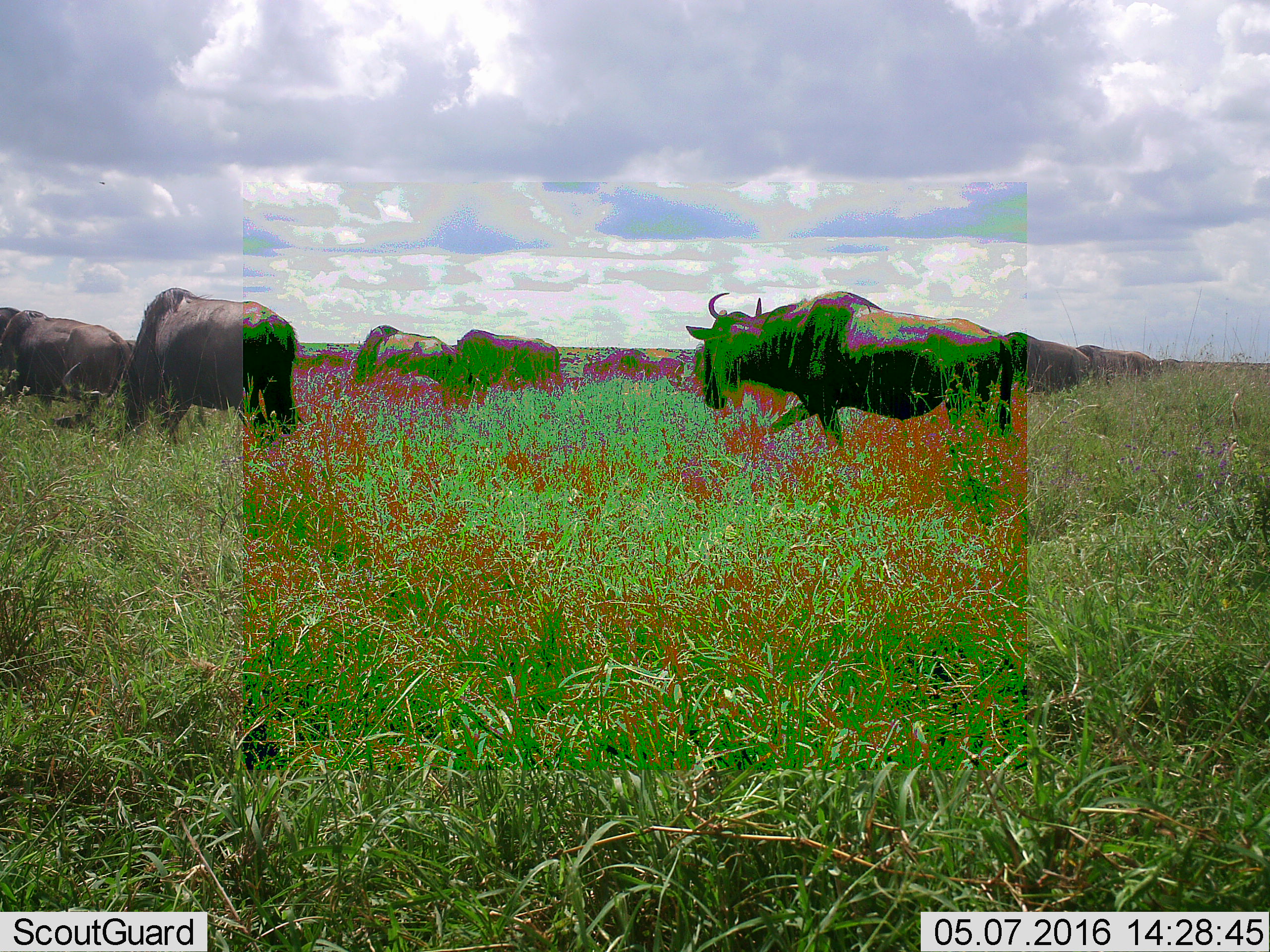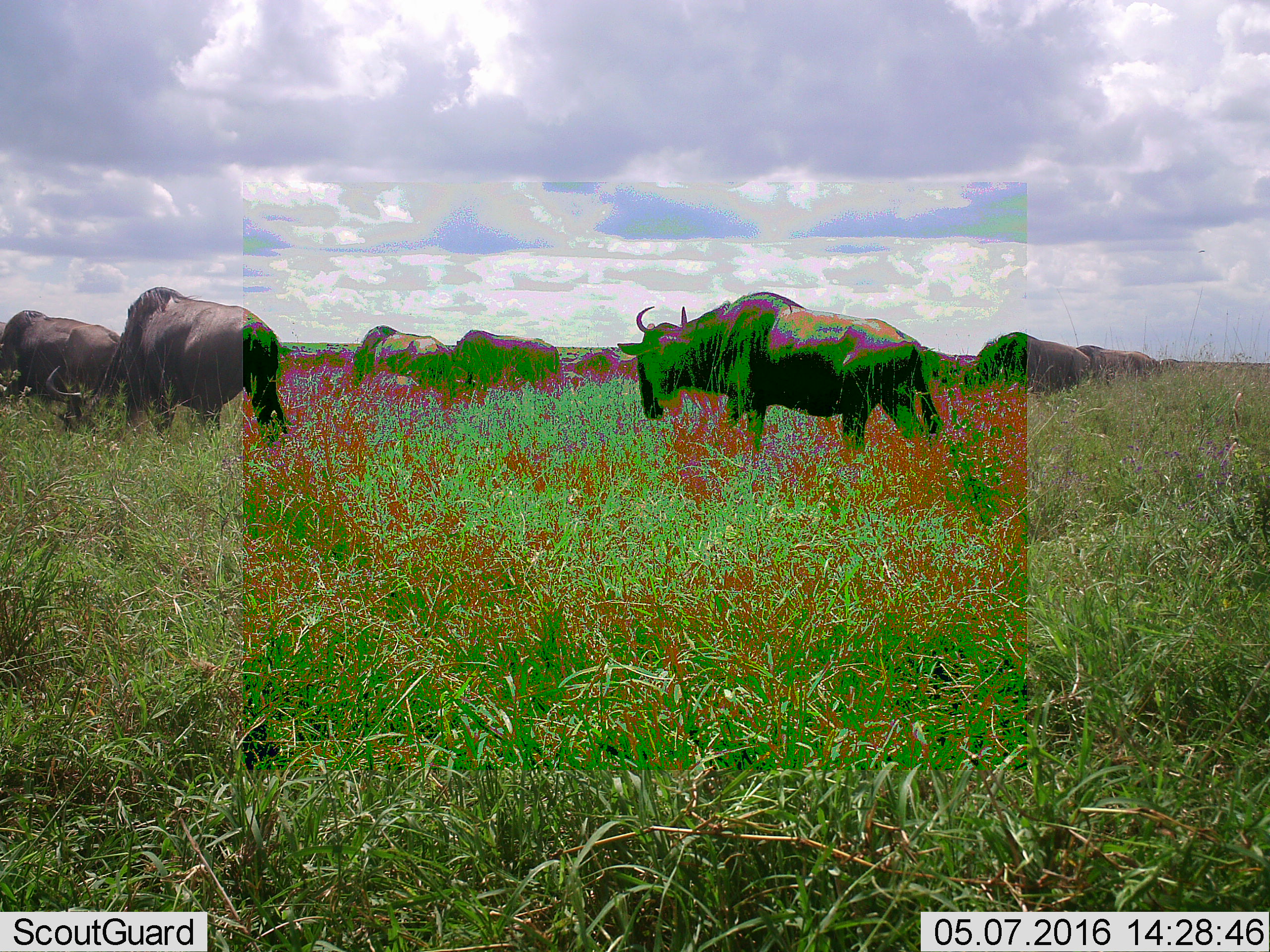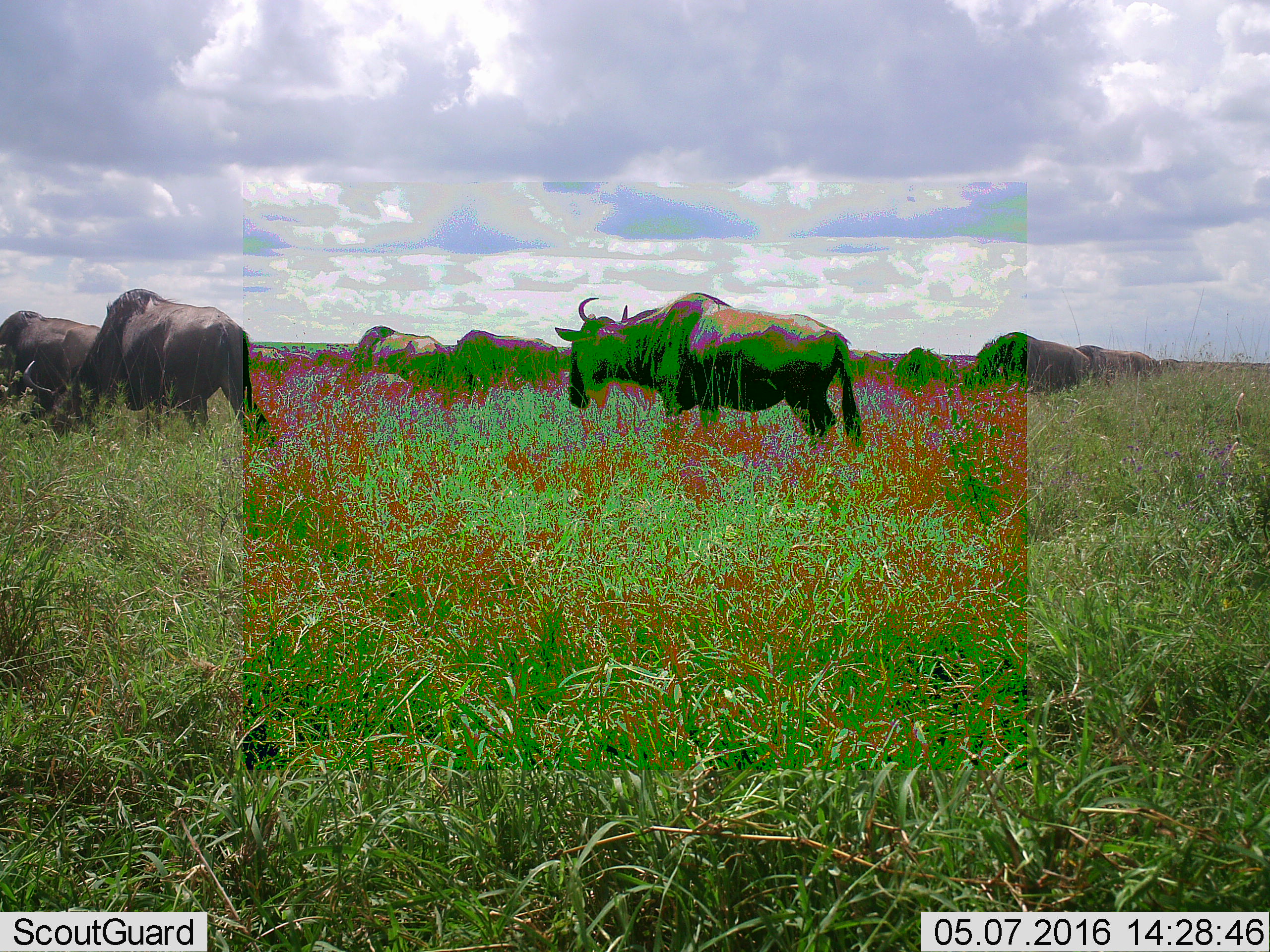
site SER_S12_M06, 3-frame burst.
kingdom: Animalia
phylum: Chordata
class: Mammalia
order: Artiodactyla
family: Bovidae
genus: Connochaetes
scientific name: Connochaetes taurinus taurinus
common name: blue wildebeest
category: wildebeestblue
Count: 11-50.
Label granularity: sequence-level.